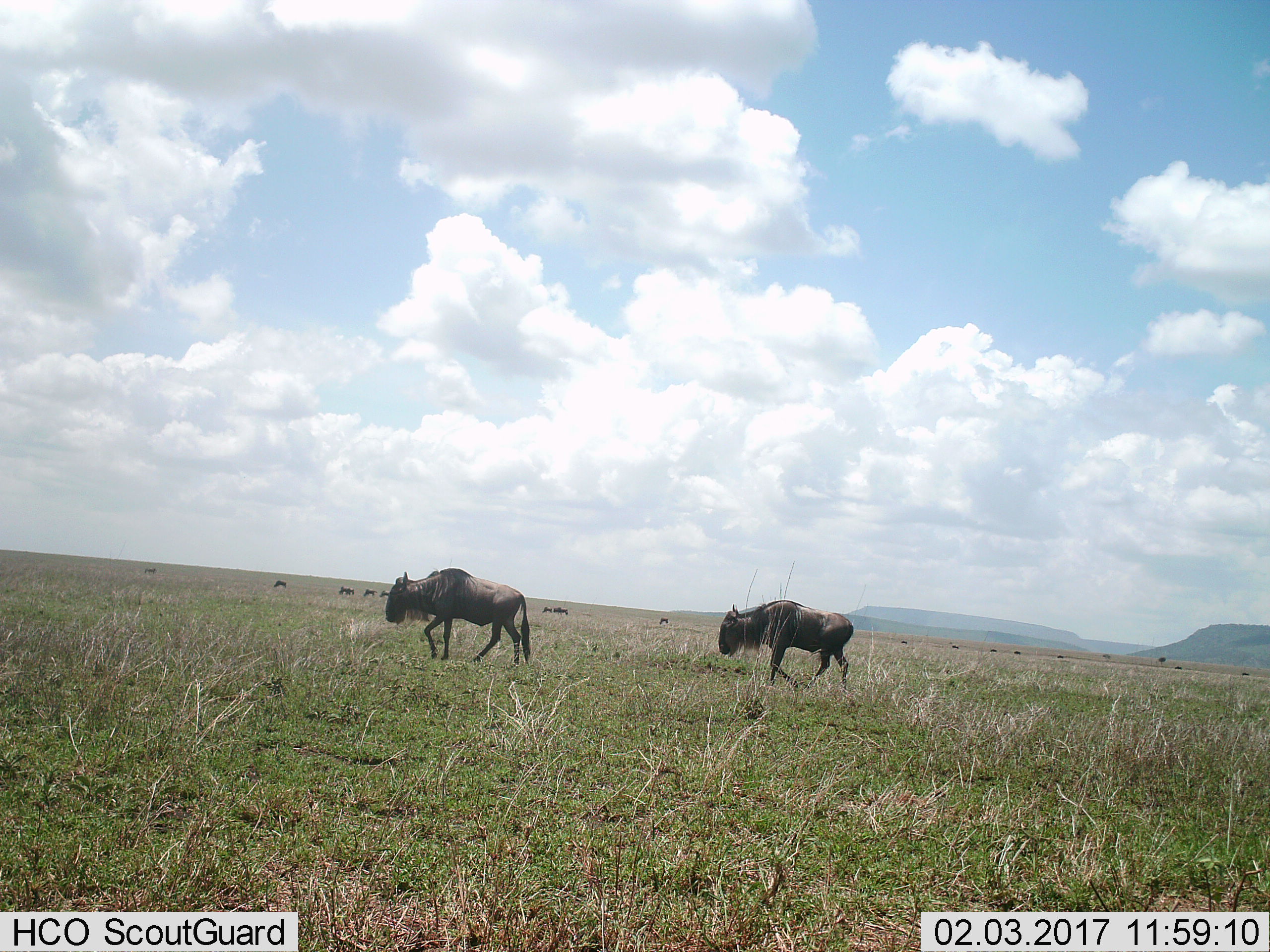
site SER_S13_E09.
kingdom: Animalia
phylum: Chordata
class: Mammalia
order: Artiodactyla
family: Bovidae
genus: Connochaetes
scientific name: Connochaetes taurinus taurinus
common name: blue wildebeest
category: wildebeestblue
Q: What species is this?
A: Wildebeestblue (blue wildebeest) (Connochaetes taurinus taurinus).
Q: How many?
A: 11-50.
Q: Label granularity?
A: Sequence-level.